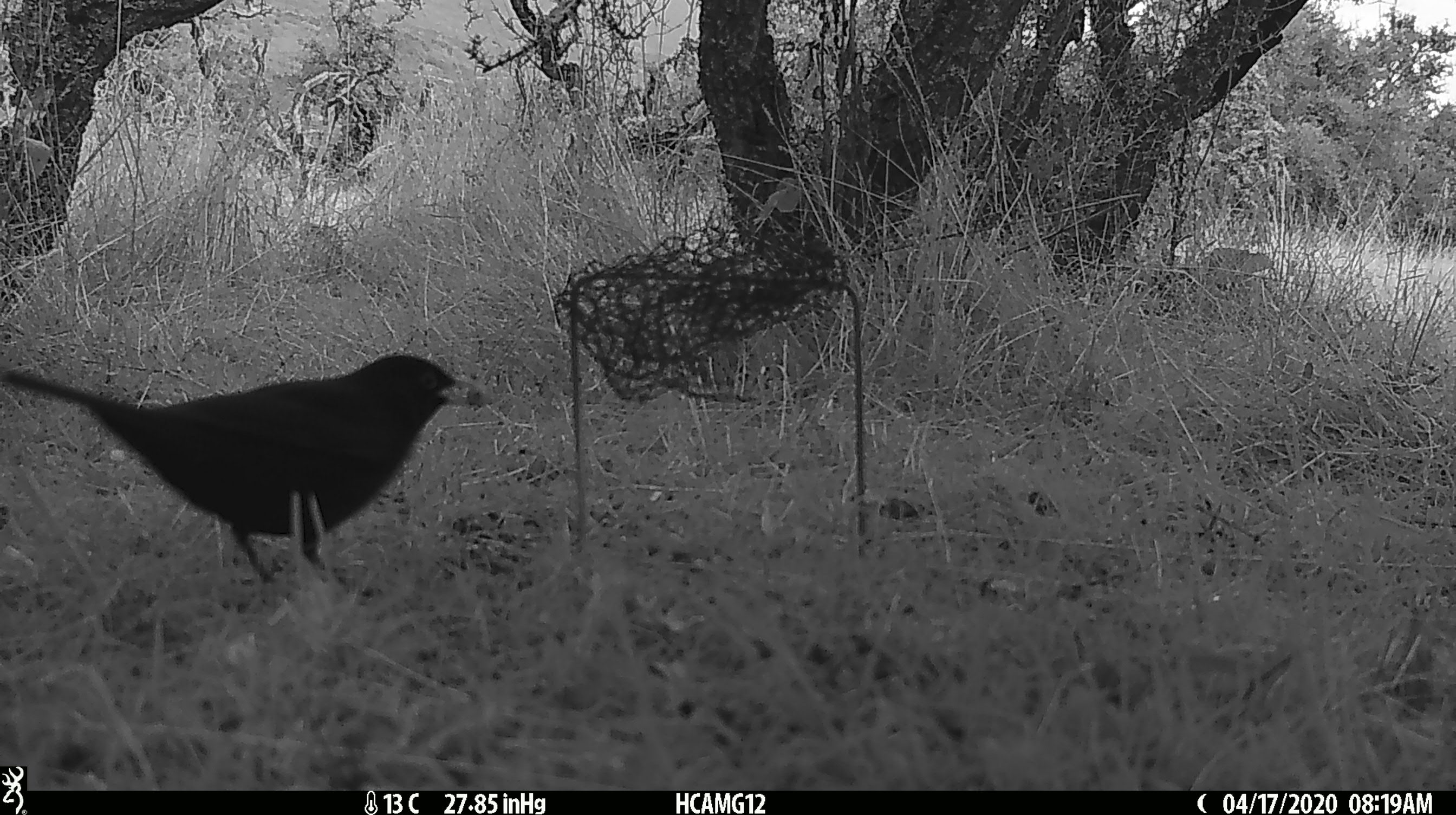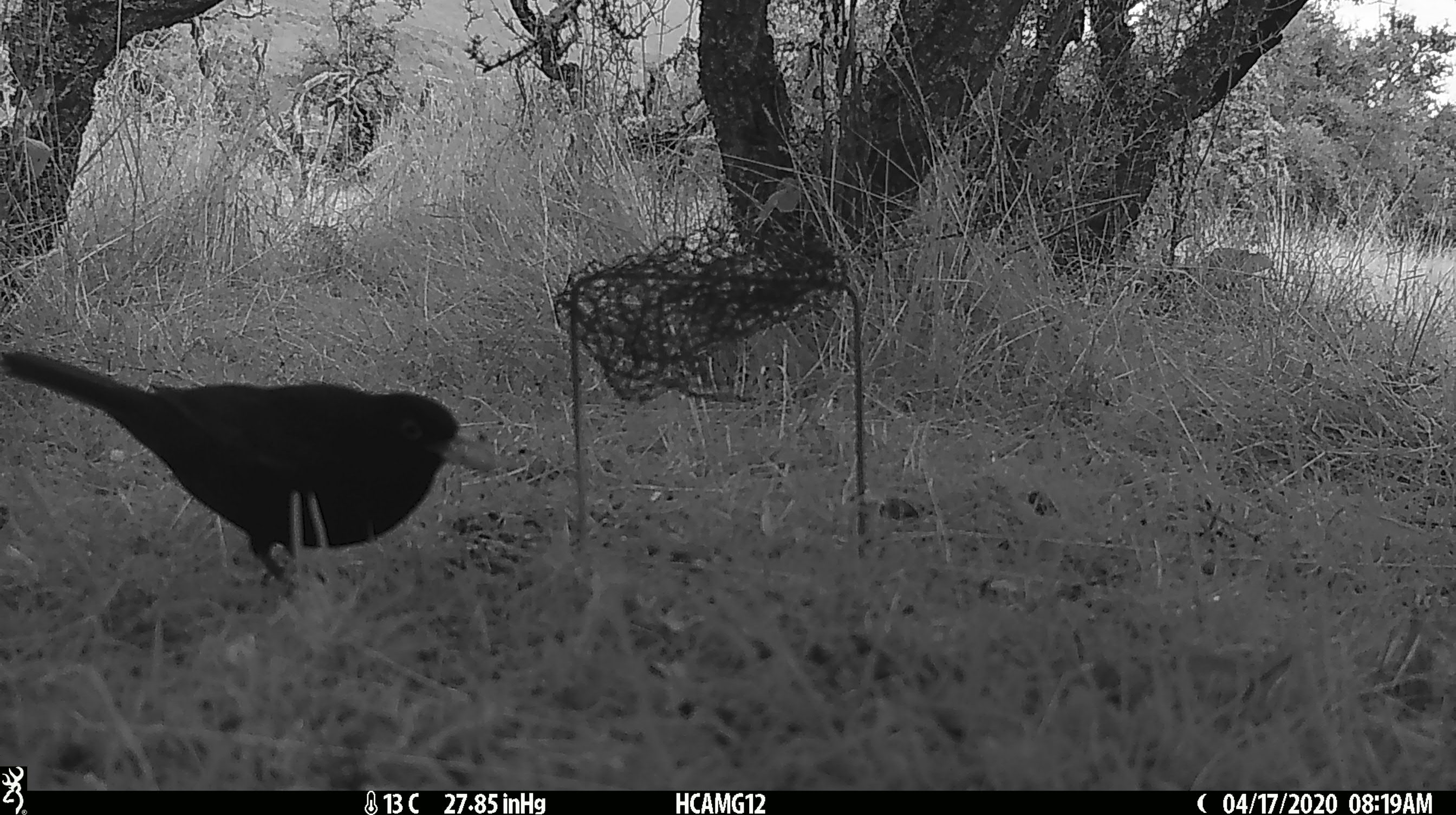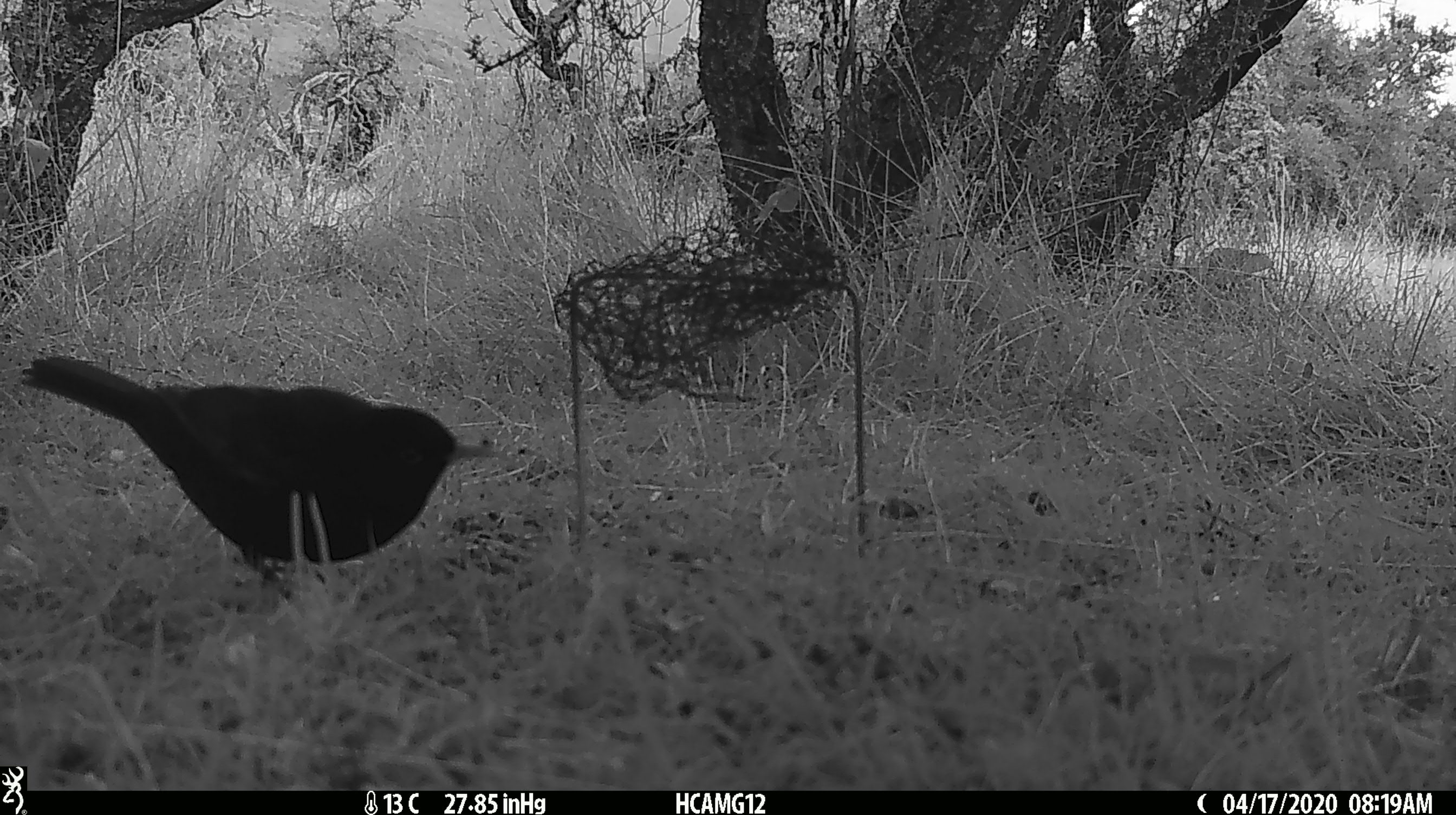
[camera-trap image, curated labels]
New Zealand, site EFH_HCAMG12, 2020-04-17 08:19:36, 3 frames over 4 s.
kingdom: Animalia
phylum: Chordata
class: Aves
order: Passeriformes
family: Turdidae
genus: Turdus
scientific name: Turdus merula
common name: eurasian blackbird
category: blackbird